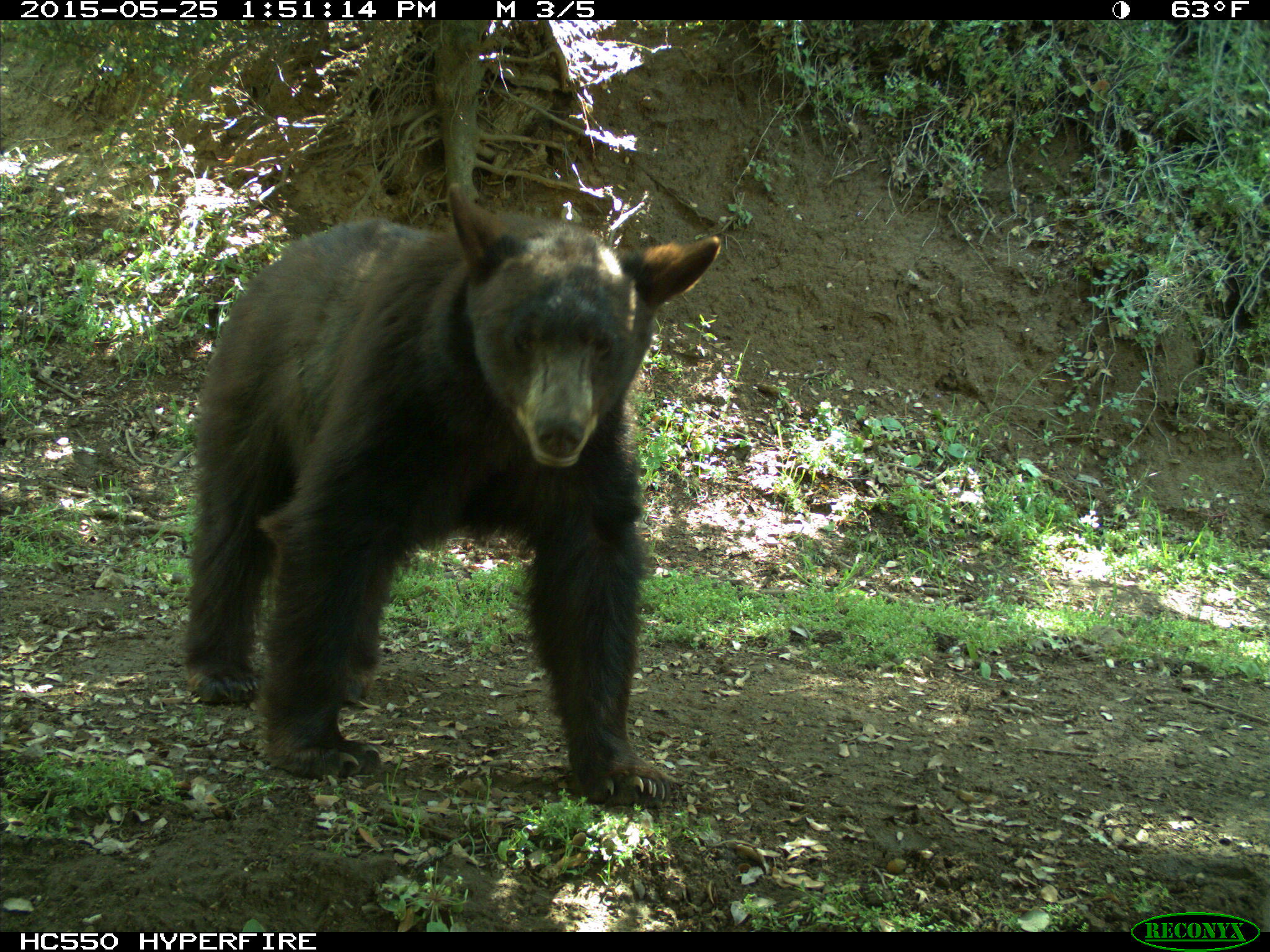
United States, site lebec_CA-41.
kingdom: Animalia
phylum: Chordata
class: Mammalia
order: Carnivora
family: Ursidae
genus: Ursus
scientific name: Ursus americanus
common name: american black bear